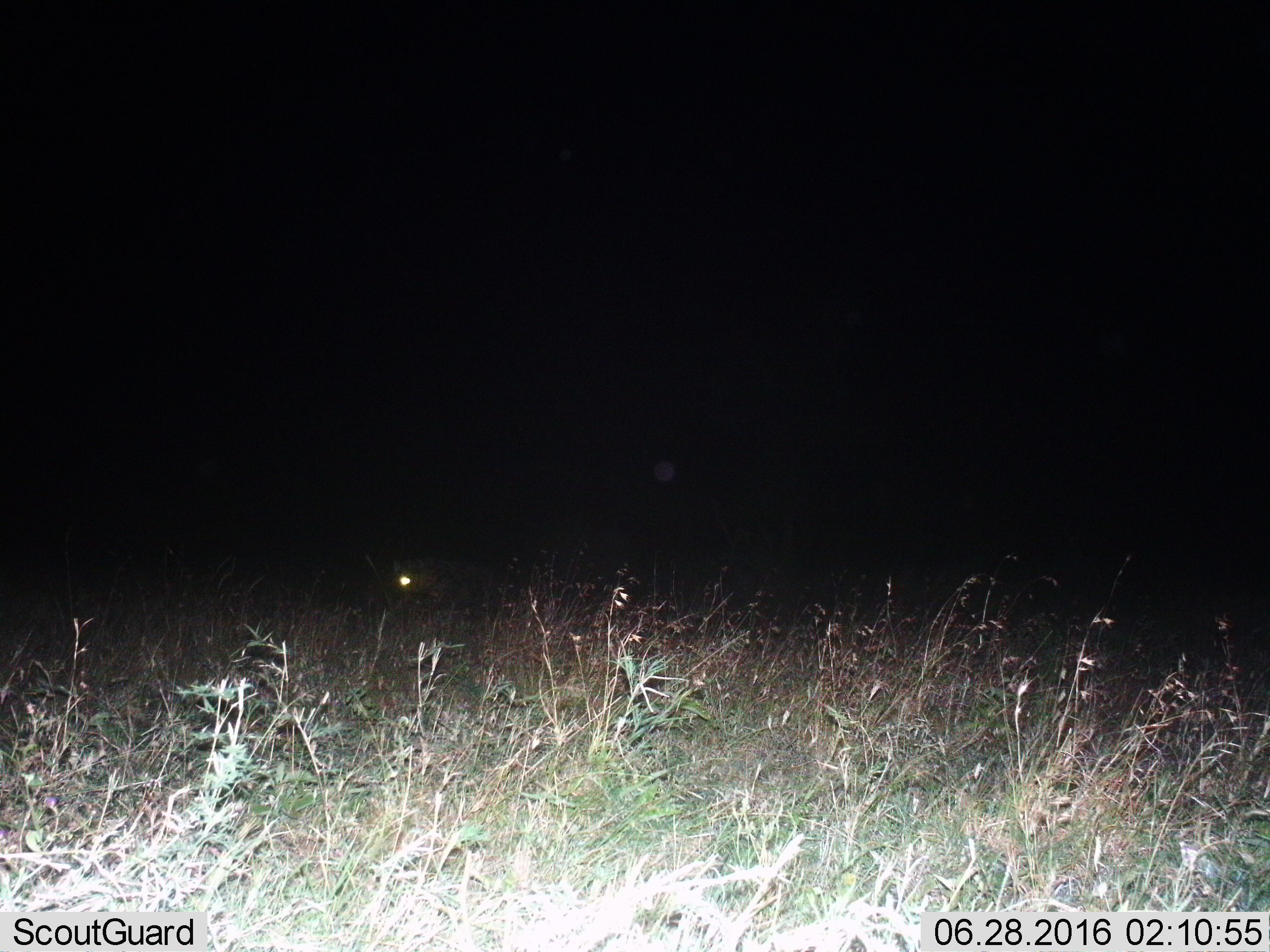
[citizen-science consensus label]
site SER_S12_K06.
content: unidentified animal